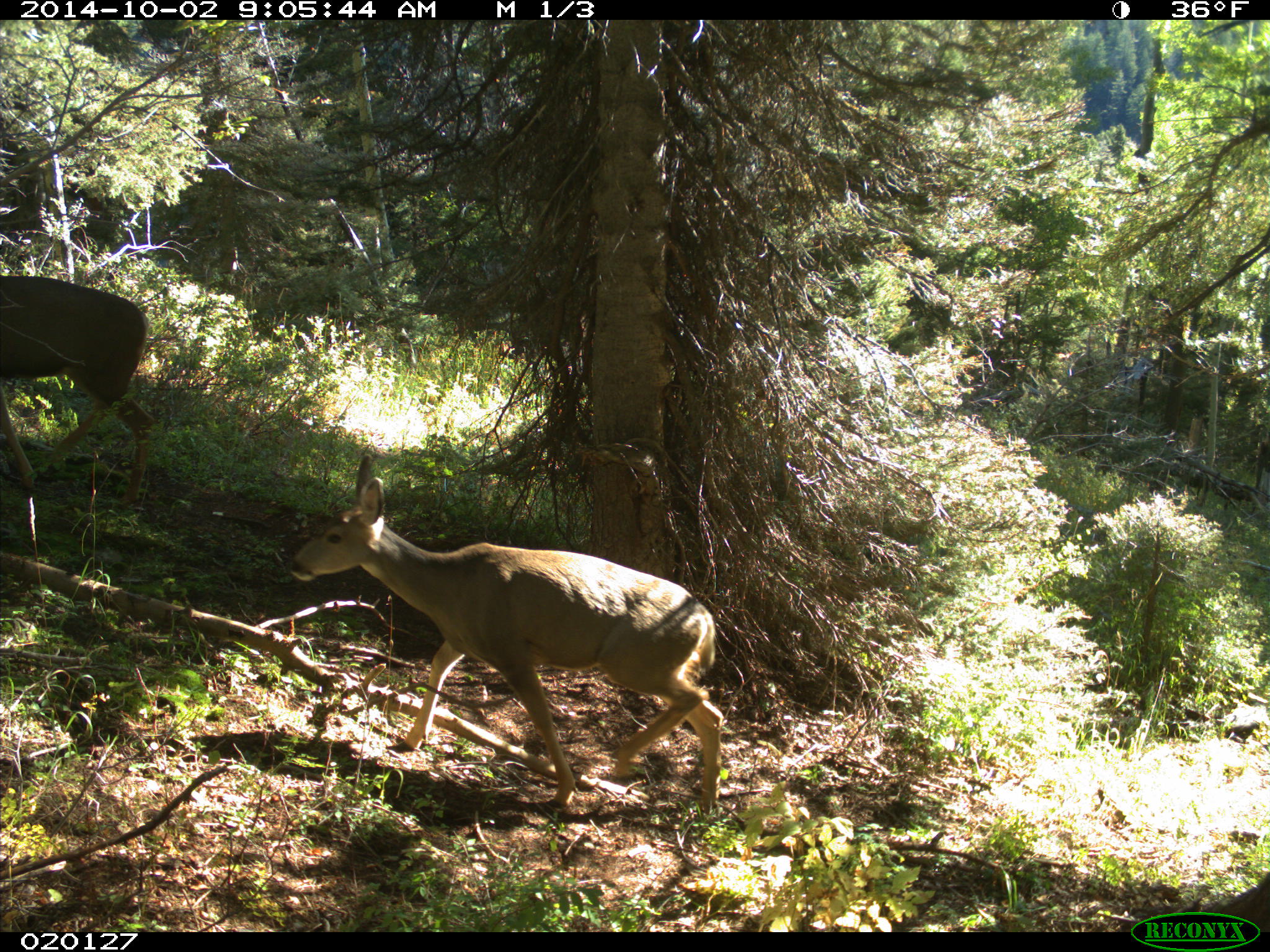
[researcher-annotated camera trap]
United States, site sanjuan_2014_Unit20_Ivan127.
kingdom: Animalia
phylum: Chordata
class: Mammalia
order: Artiodactyla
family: Cervidae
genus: Odocoileus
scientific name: Odocoileus hemionus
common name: mule deer